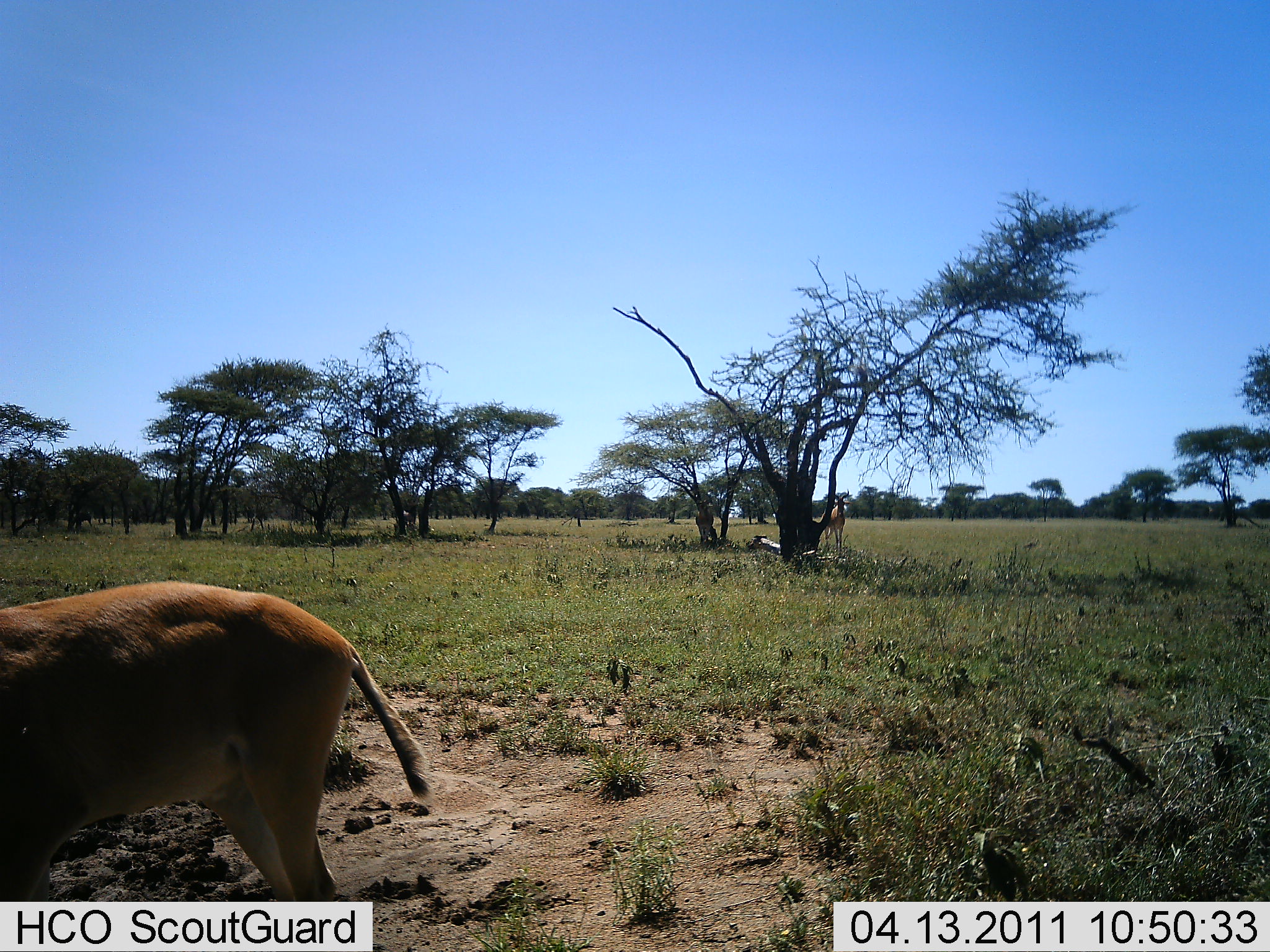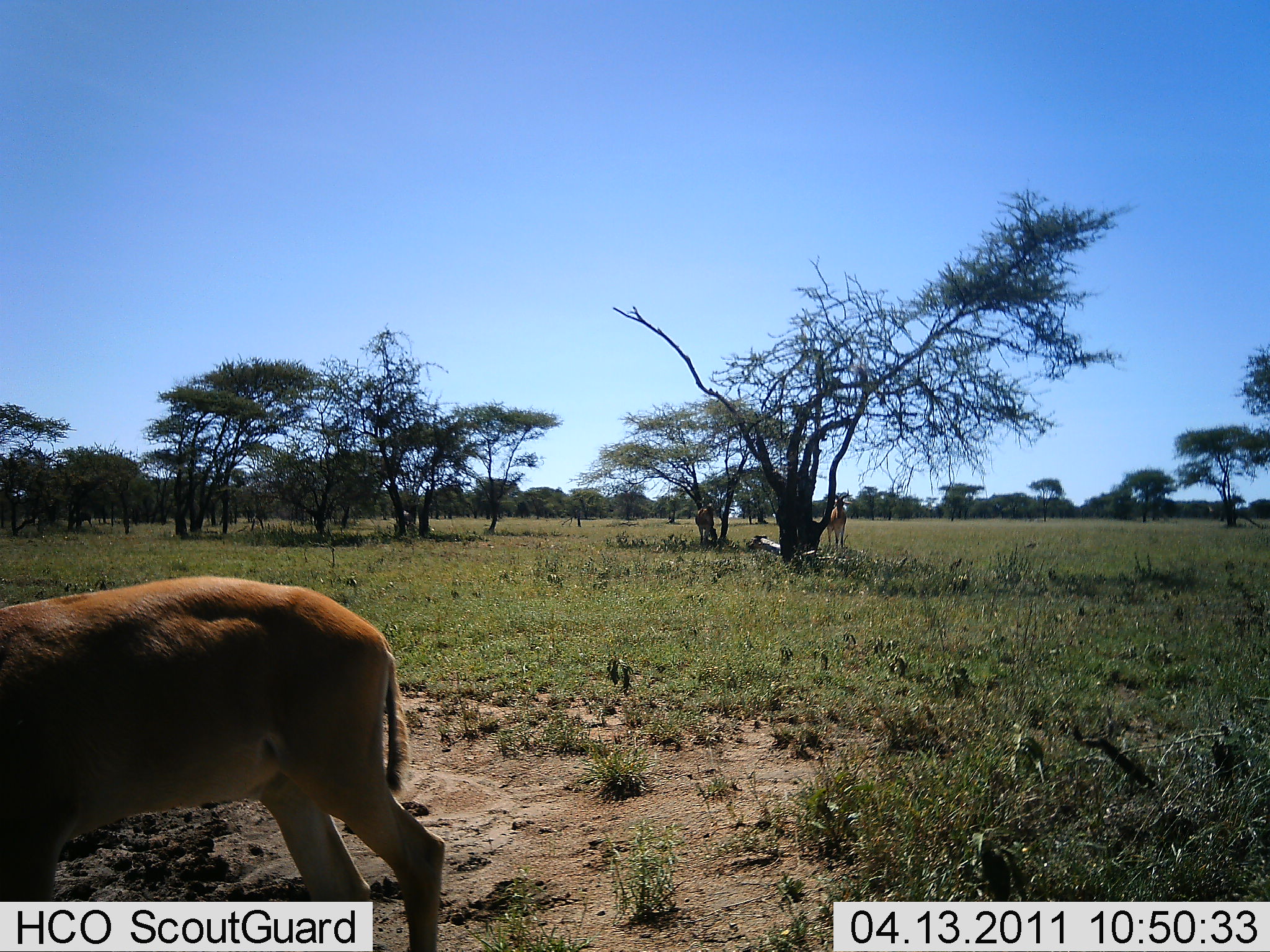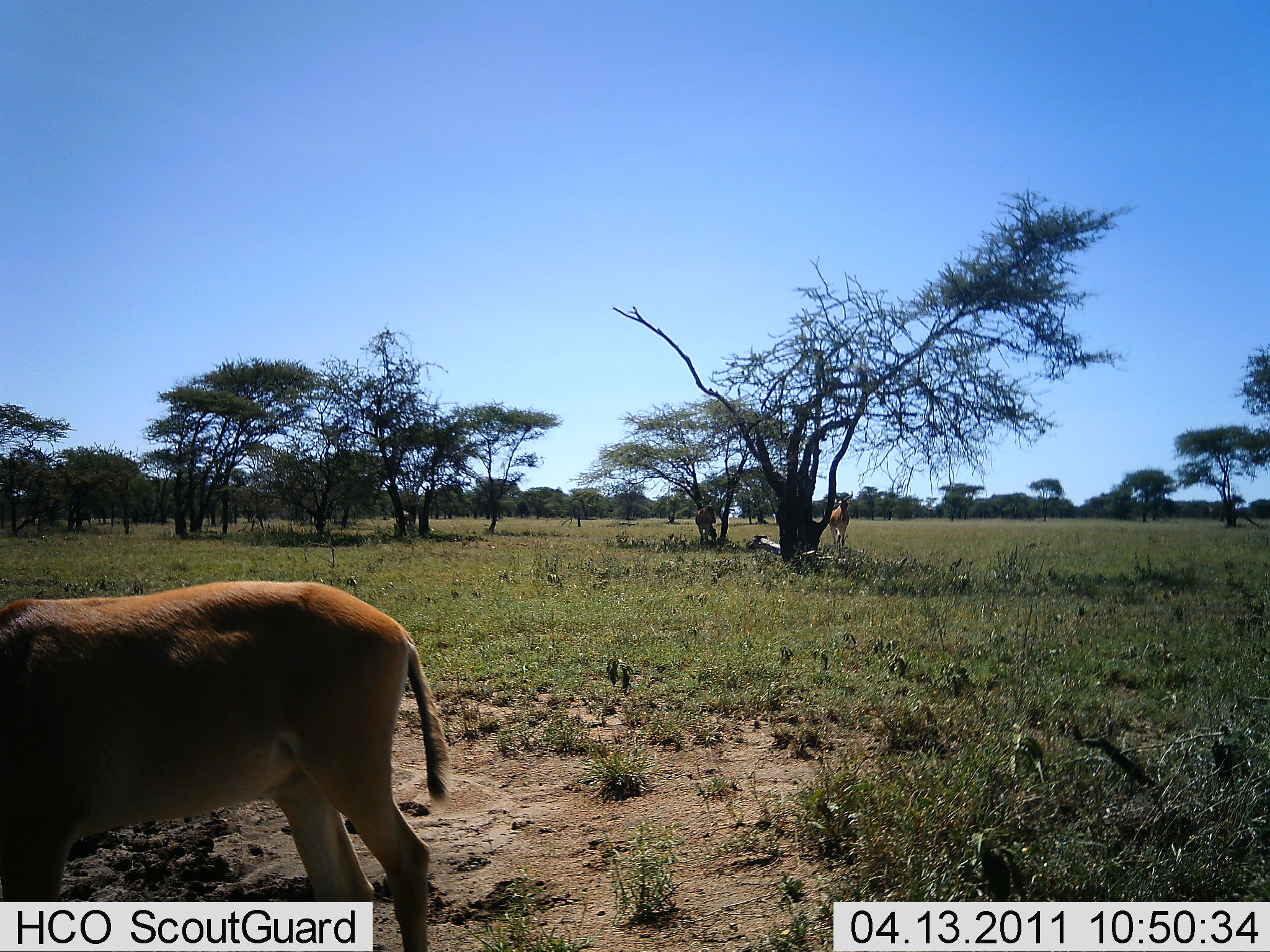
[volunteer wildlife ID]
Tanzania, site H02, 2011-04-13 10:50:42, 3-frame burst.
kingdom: Animalia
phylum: Chordata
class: Mammalia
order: Artiodactyla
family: Bovidae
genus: Nanger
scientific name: Nanger granti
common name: grant's gazelle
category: gazellegrants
Gazellegrants (grant's gazelle) (Nanger granti), count 1. Behavior (volunteer vote fractions): standing 86%, resting 0%, moving 14%, interacting 0%. Young present (vote fraction): 0%. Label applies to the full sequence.